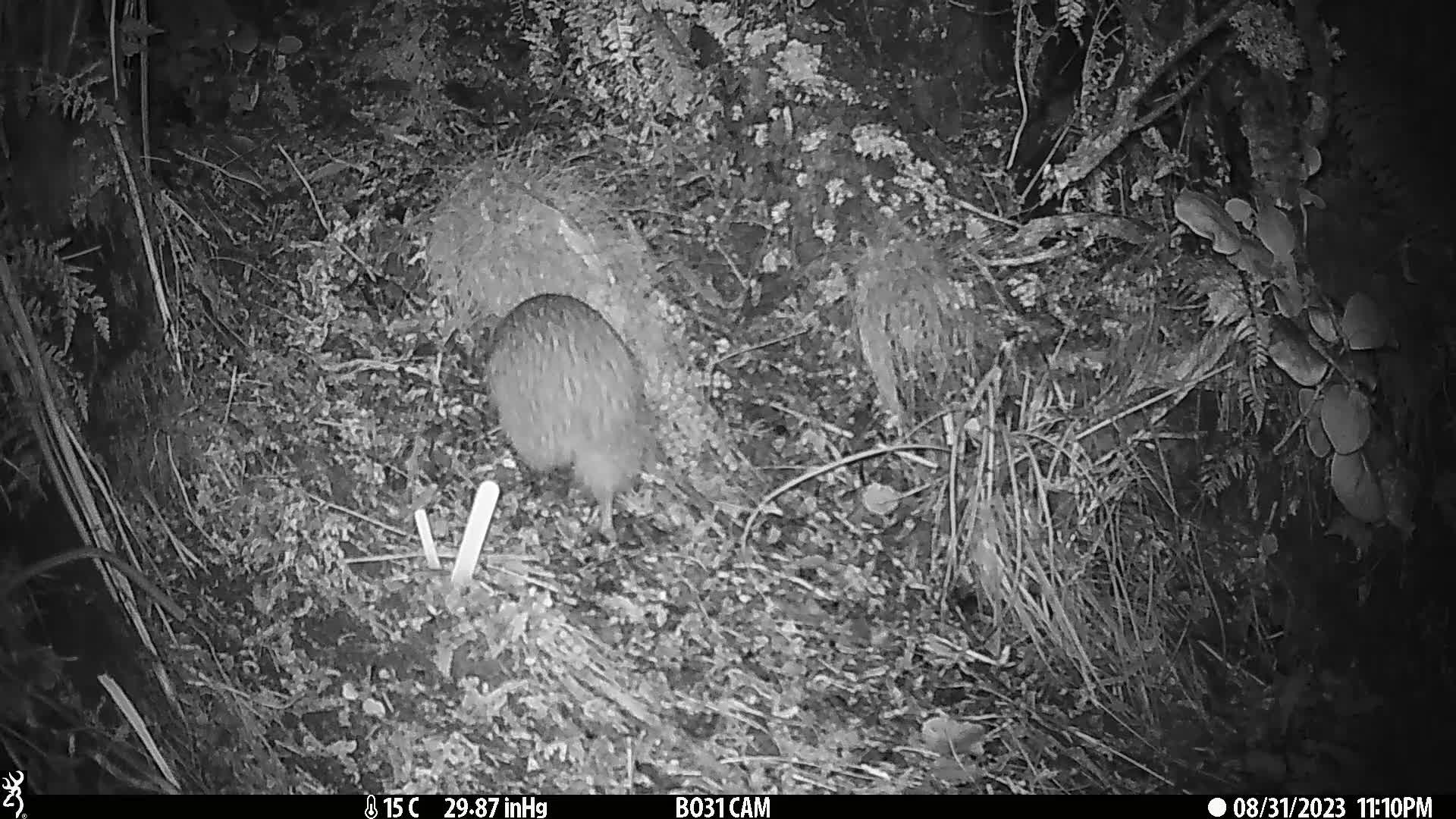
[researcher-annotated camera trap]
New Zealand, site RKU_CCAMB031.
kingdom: Animalia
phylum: Chordata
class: Aves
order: Apterygiformes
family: Apterygidae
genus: Apteryx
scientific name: Apteryx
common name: kiwi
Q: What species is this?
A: Kiwi (Apteryx).